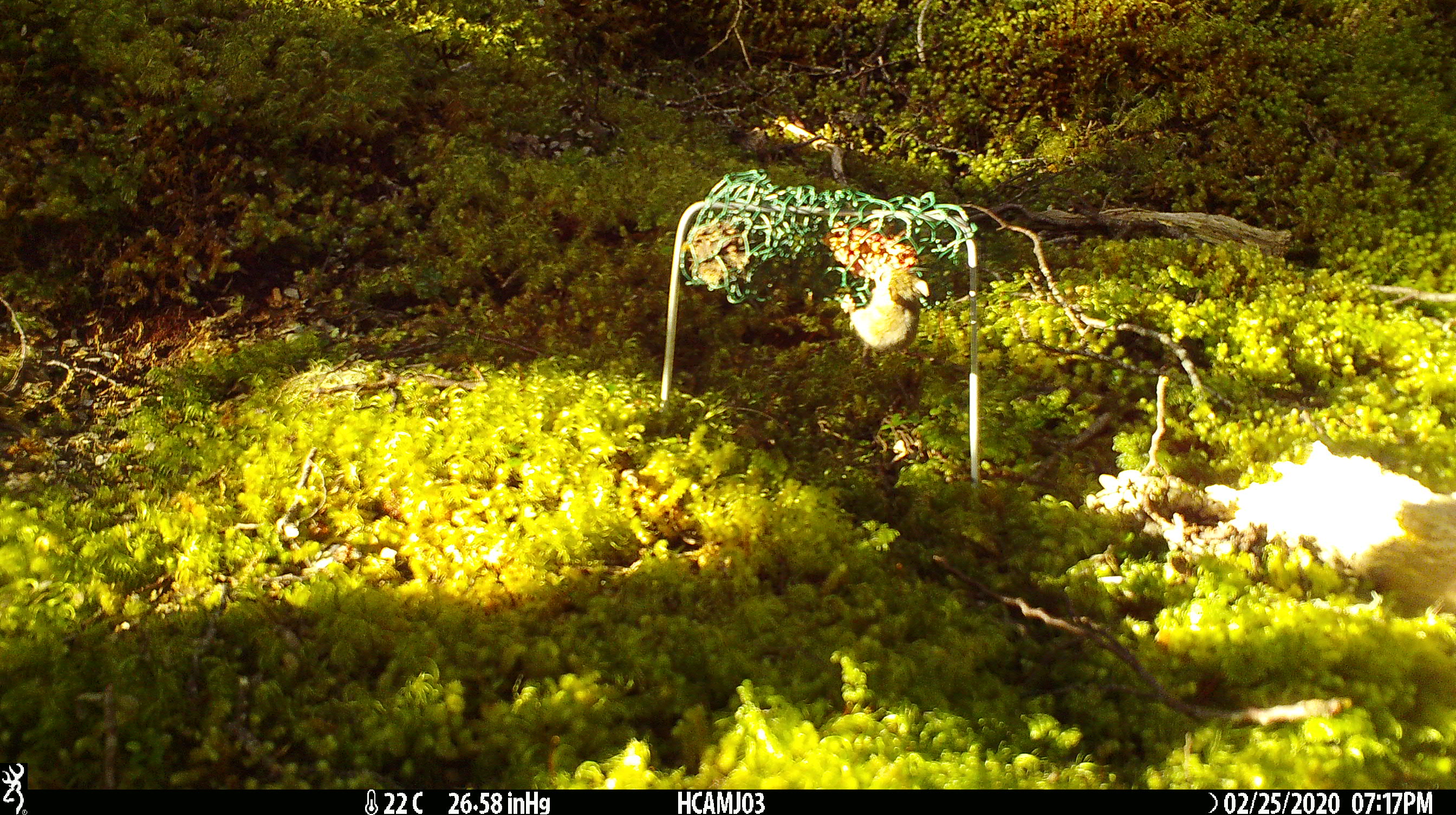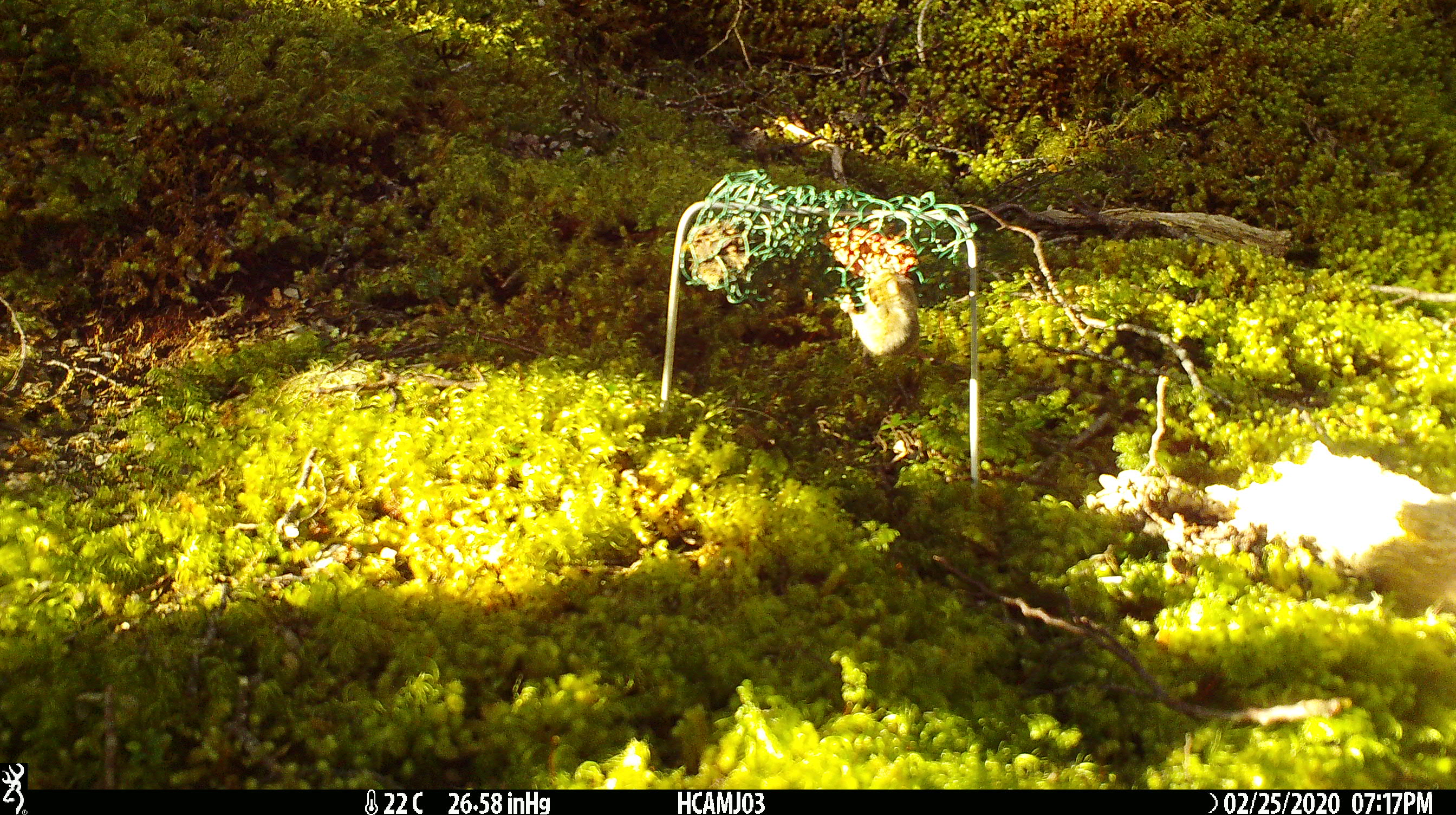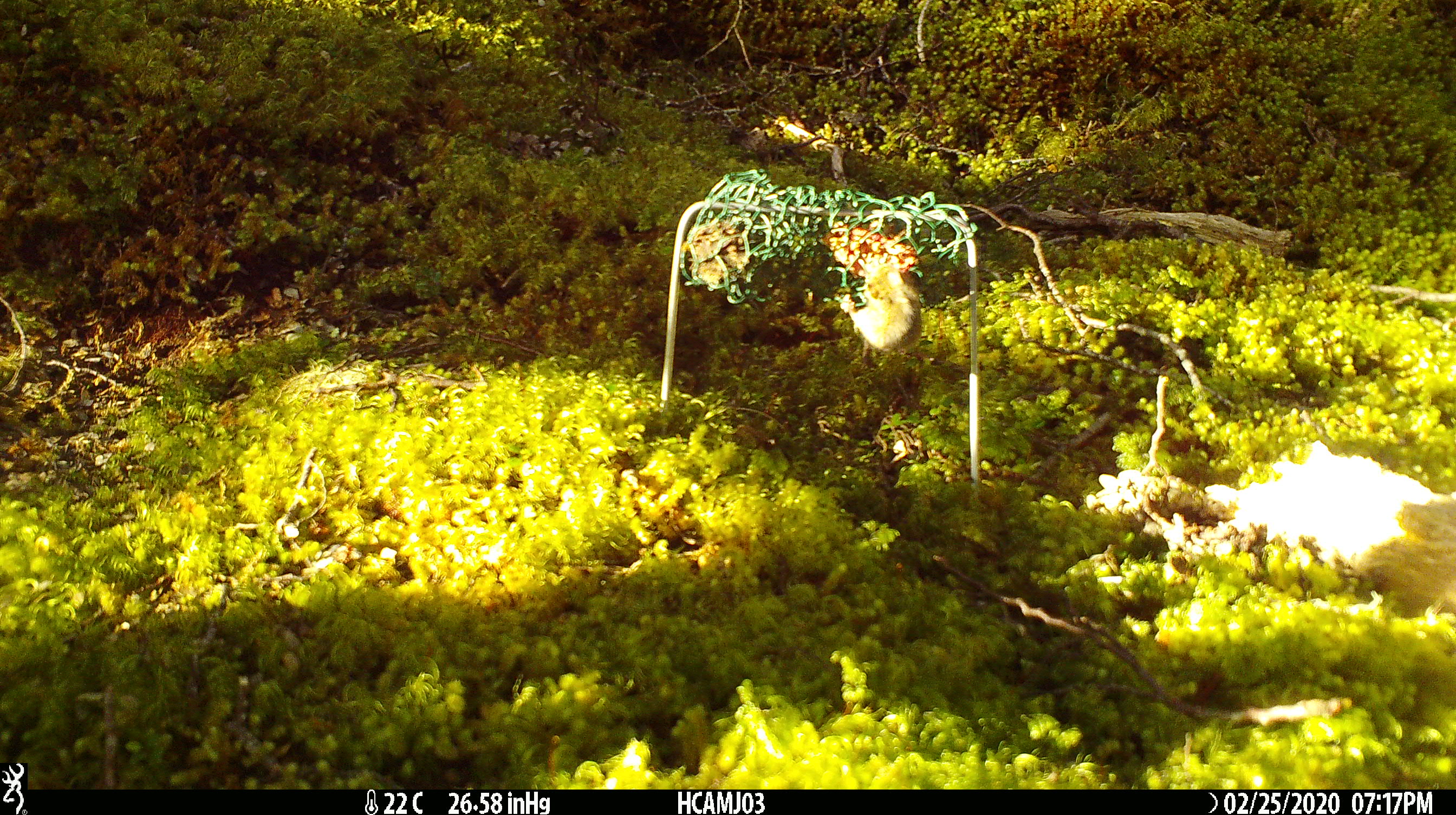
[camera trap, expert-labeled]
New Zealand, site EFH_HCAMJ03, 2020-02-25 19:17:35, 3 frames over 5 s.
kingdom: Animalia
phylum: Chordata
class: Mammalia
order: Rodentia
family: Muridae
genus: Mus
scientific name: Mus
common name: mouse